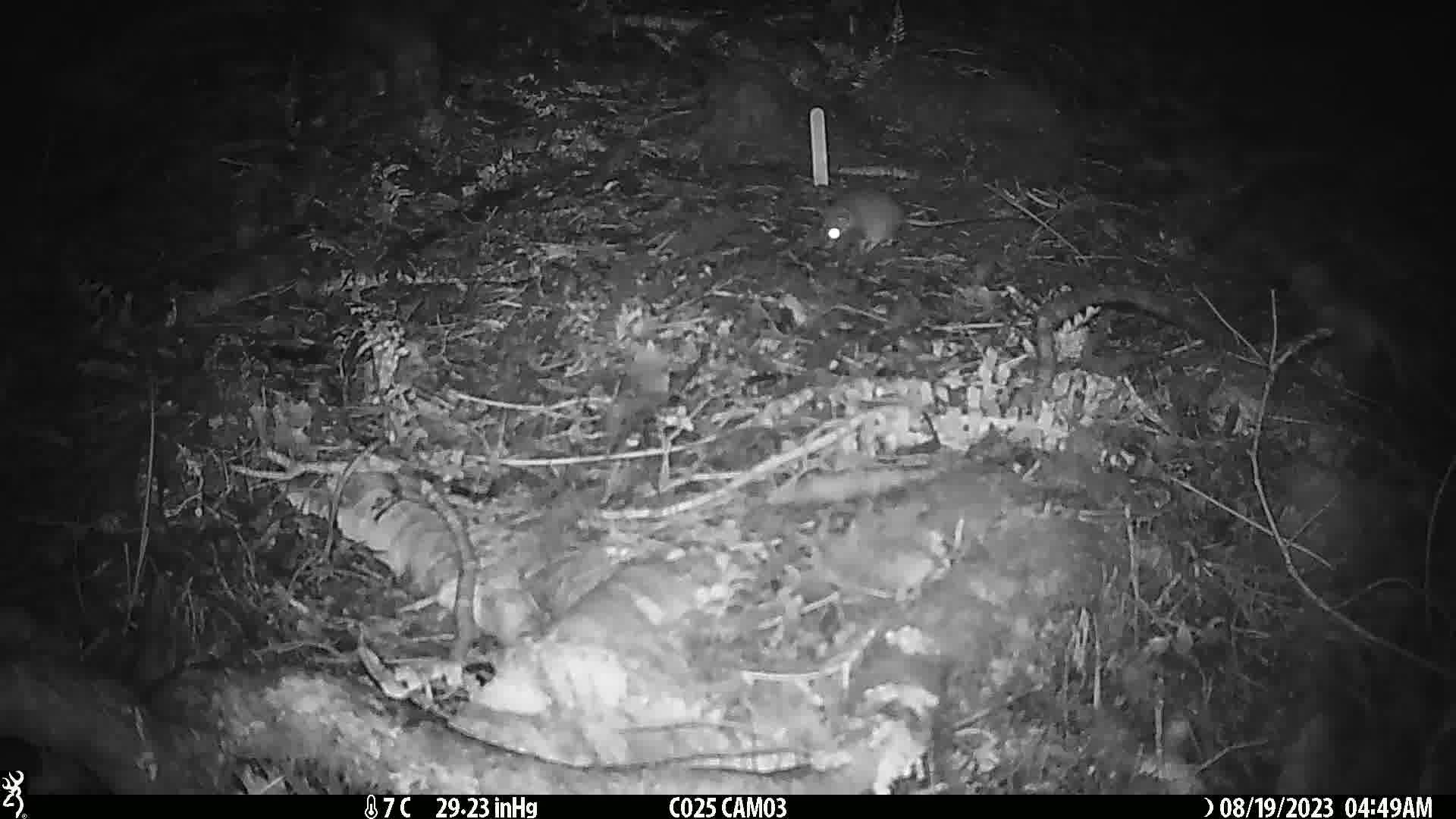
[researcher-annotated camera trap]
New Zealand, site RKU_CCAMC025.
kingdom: Animalia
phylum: Chordata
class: Mammalia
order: Rodentia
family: Muridae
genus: Rattus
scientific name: Rattus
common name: rat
Rat (Rattus).